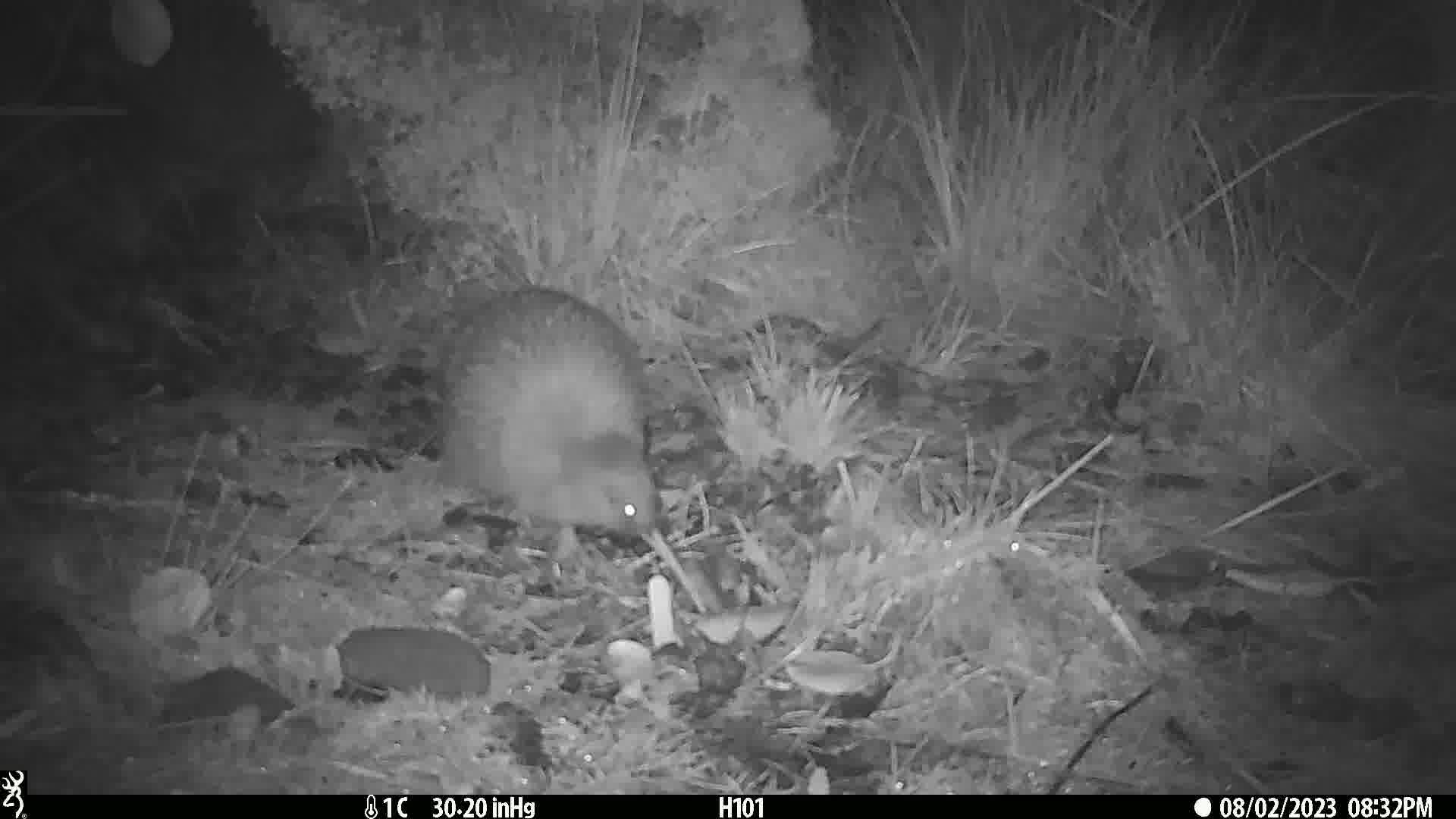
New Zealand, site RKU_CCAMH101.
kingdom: Animalia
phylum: Chordata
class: Aves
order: Apterygiformes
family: Apterygidae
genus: Apteryx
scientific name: Apteryx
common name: kiwi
Kiwi (Apteryx).